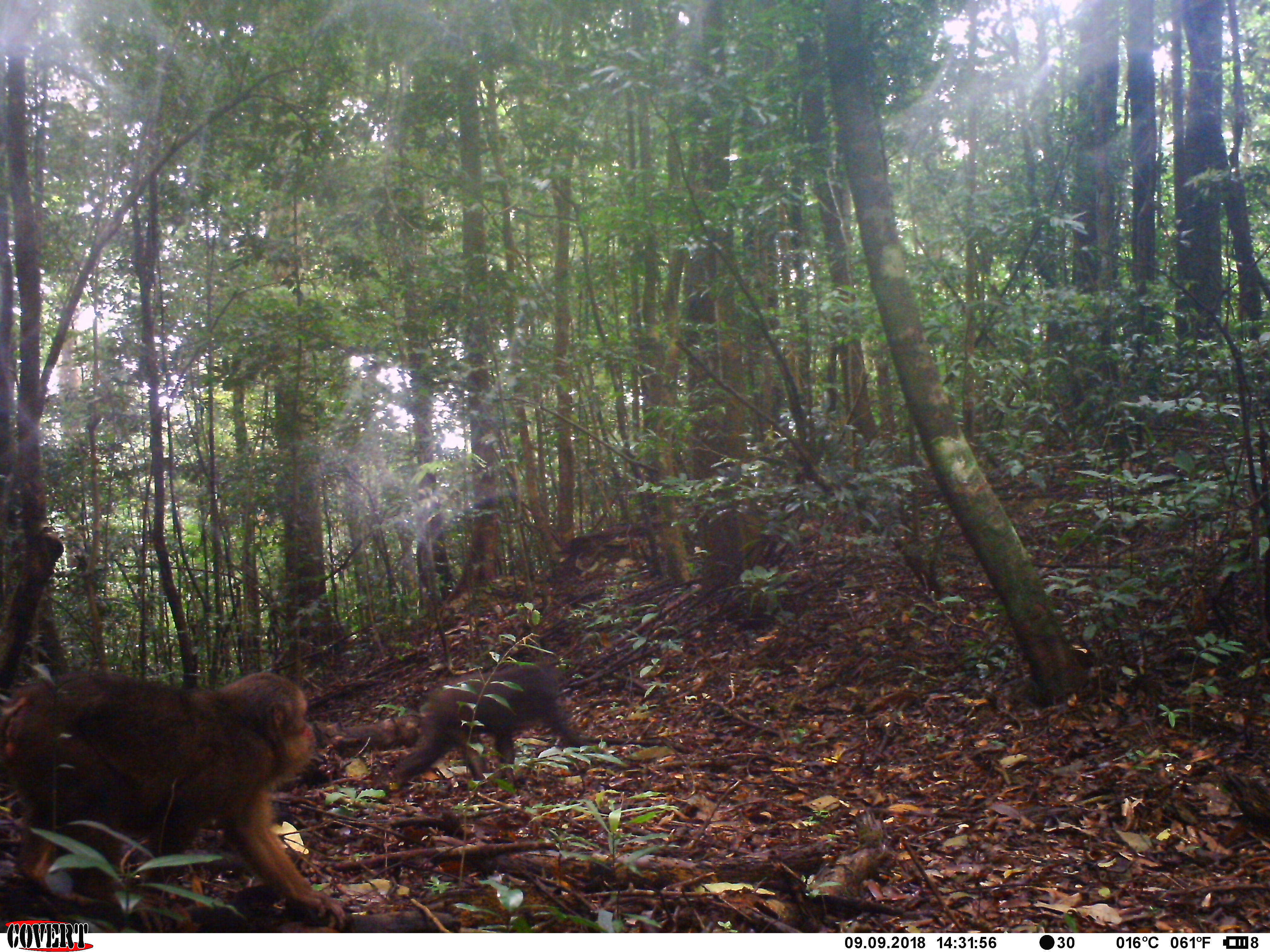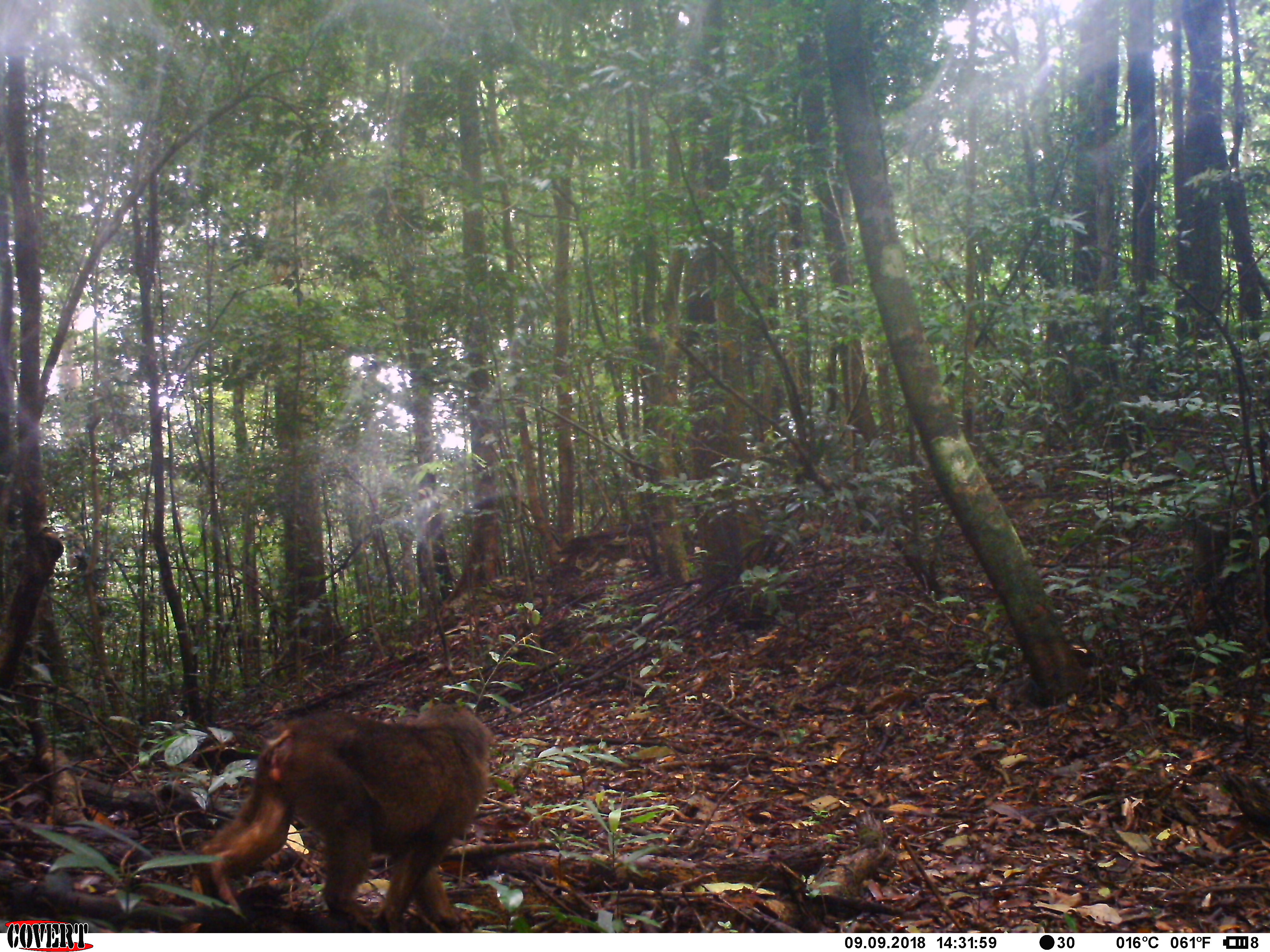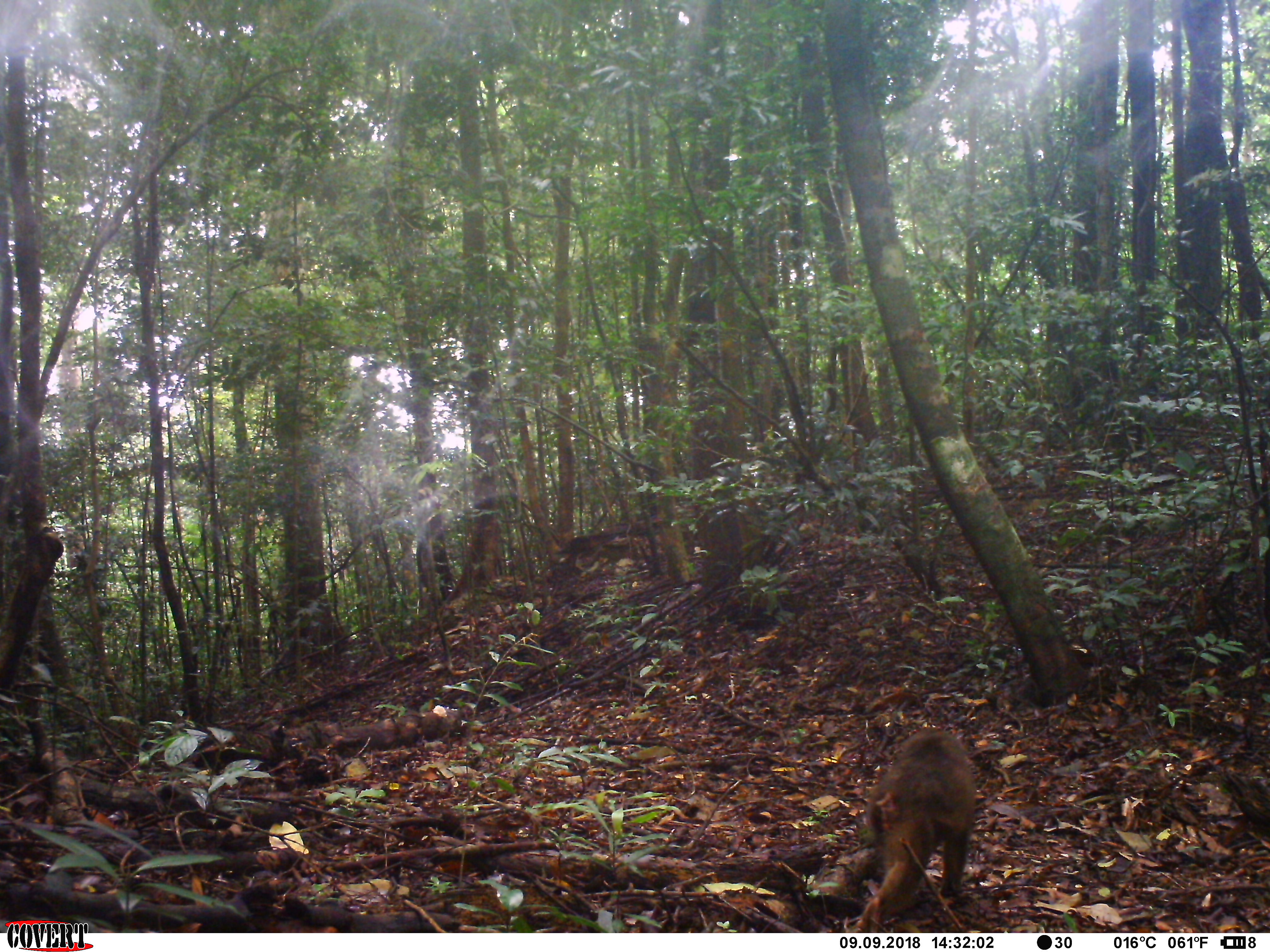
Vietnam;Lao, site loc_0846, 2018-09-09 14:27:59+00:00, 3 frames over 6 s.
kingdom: Animalia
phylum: Chordata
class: Mammalia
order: Primates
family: Cercopithecidae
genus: Macaca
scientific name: Macaca arctoides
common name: stump-tailed macaque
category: stump tailed macaque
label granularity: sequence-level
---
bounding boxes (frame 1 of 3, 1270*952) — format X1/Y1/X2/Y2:
stump tailed macaque: 0/672/346/929; 392/661/582/783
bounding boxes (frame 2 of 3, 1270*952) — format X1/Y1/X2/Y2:
stump tailed macaque: 189/704/491/933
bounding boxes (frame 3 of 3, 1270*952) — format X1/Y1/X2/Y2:
stump tailed macaque: 844/727/977/933